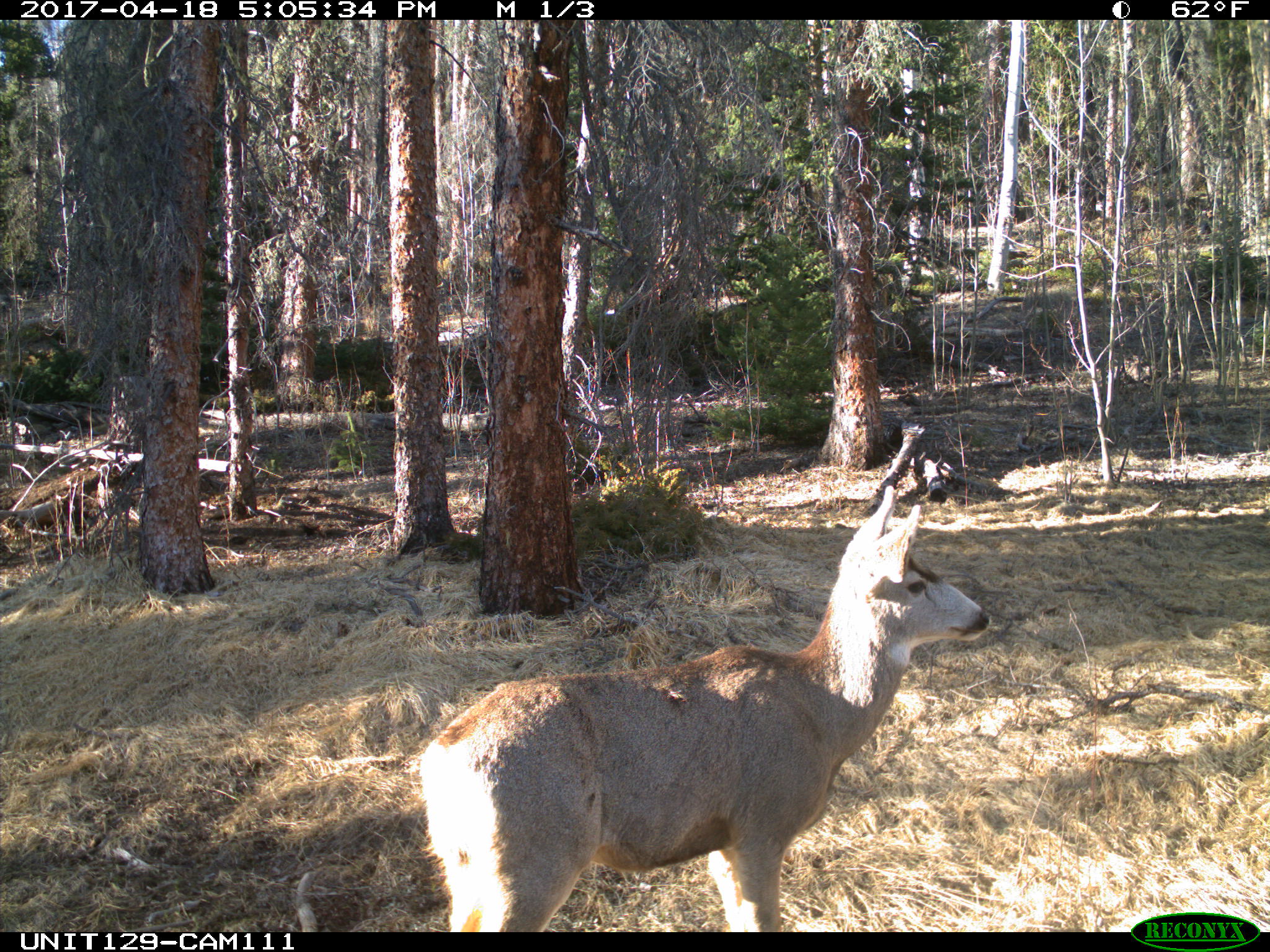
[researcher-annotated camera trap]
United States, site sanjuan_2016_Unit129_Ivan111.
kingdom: Animalia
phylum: Chordata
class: Mammalia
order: Artiodactyla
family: Cervidae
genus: Odocoileus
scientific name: Odocoileus hemionus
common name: mule deer